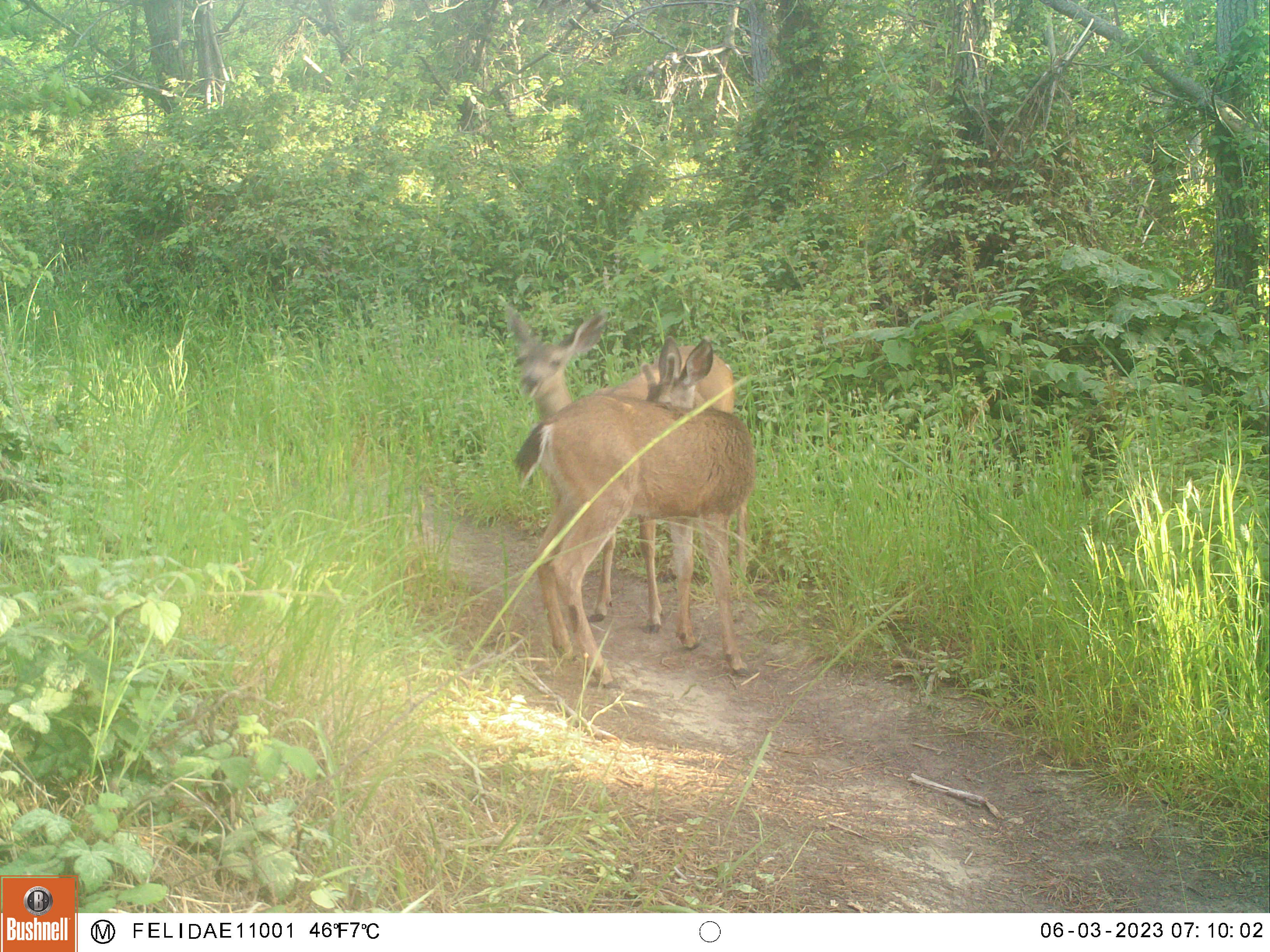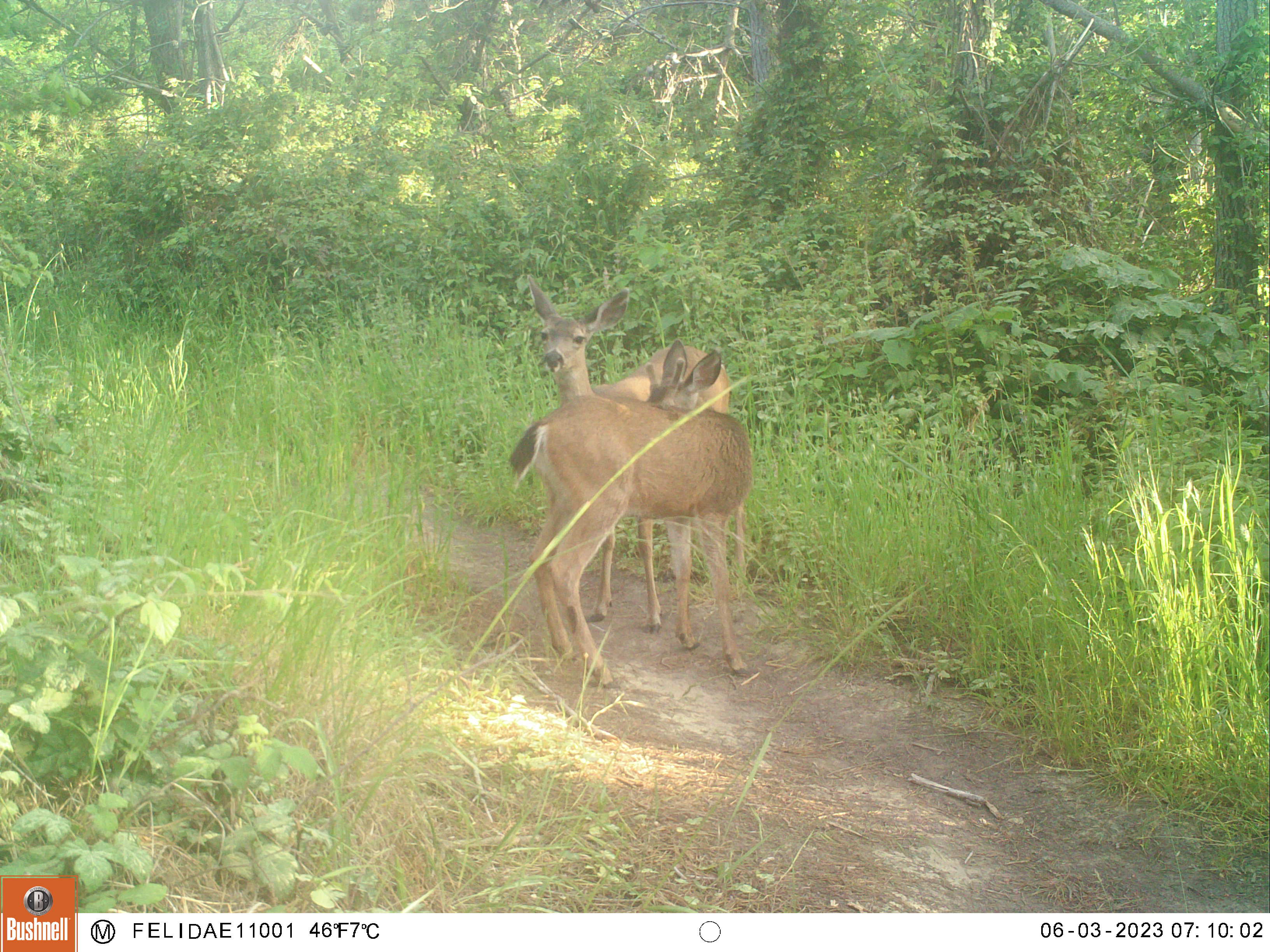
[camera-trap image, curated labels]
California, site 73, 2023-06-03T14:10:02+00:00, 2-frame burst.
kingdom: Animalia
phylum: Chordata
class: Mammalia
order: Artiodactyla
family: Cervidae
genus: Odocoileus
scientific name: Odocoileus hemionus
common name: mule deer